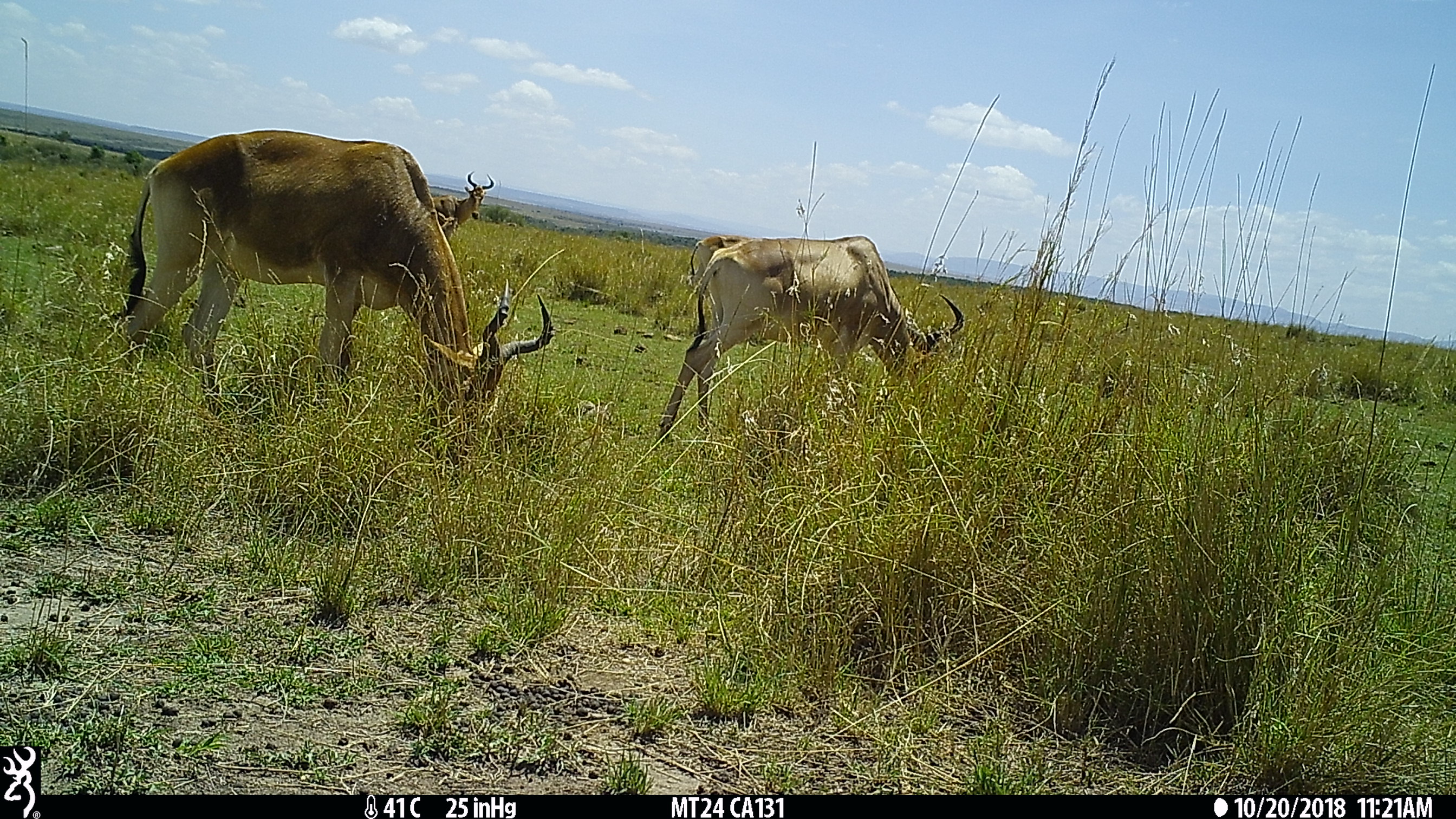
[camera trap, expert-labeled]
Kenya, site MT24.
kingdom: Animalia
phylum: Chordata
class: Mammalia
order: Artiodactyla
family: Bovidae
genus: Alcelaphus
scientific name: Alcelaphus buselaphus cokii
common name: coke's hartebeest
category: hartebeest cokes